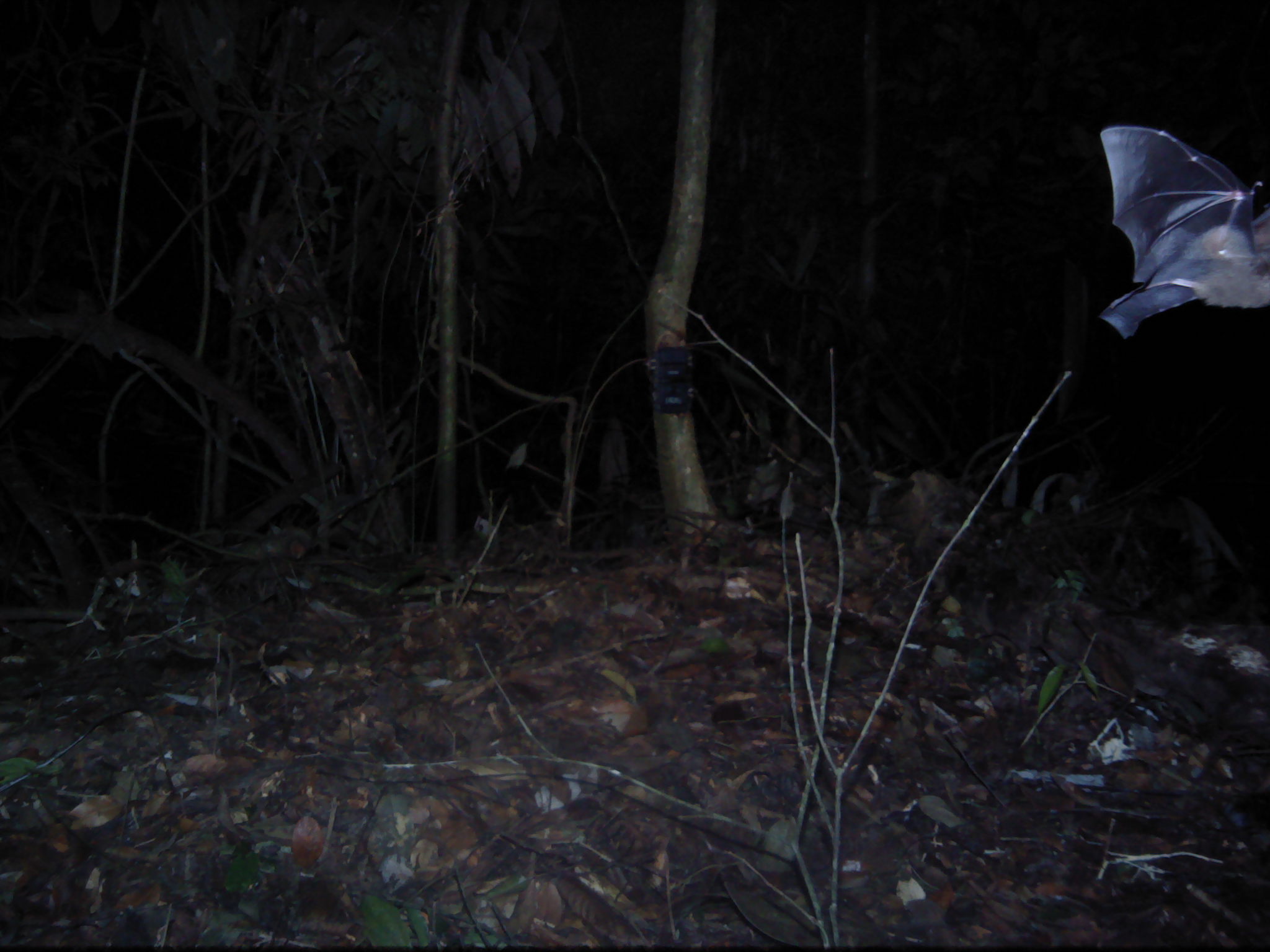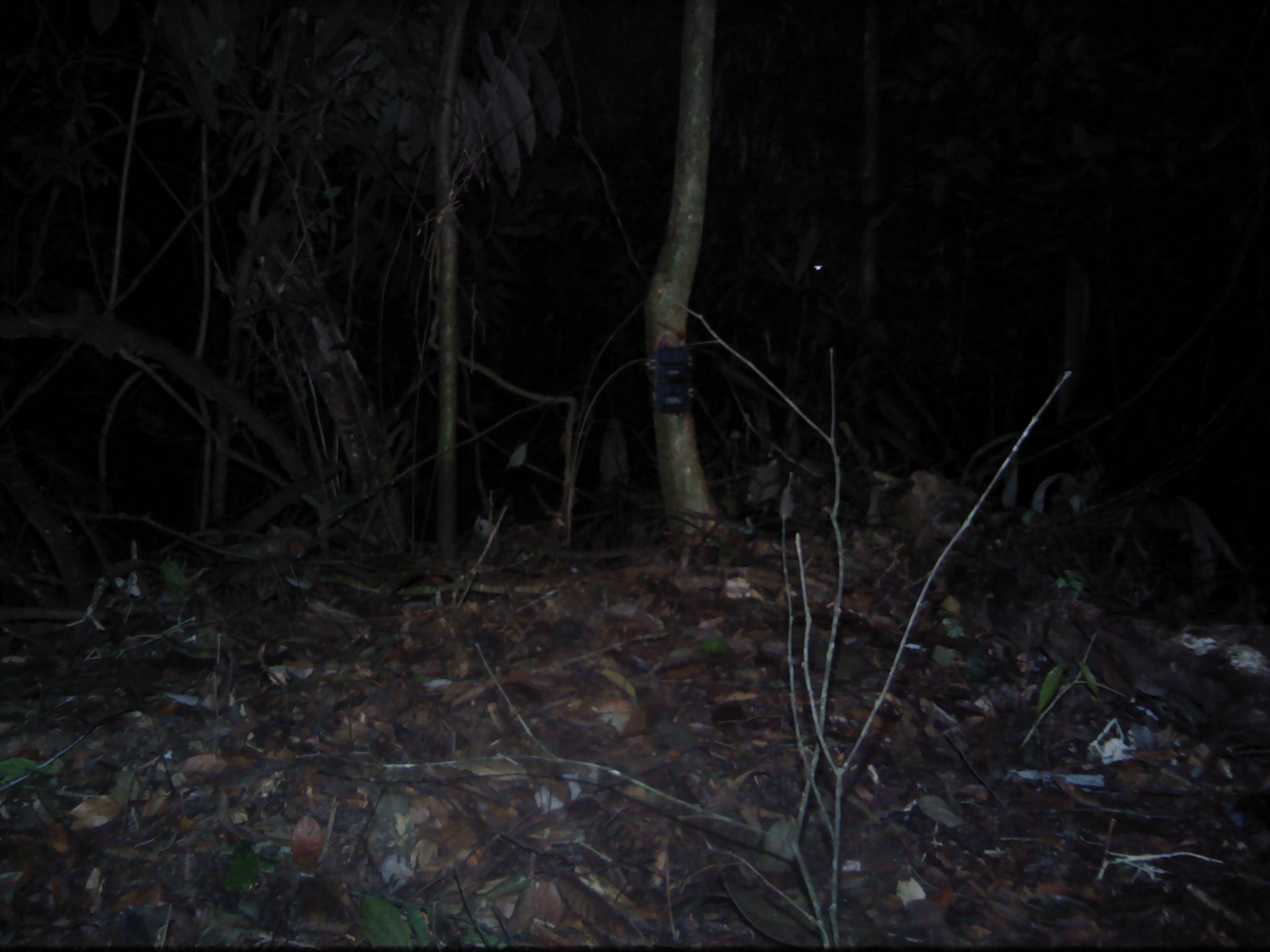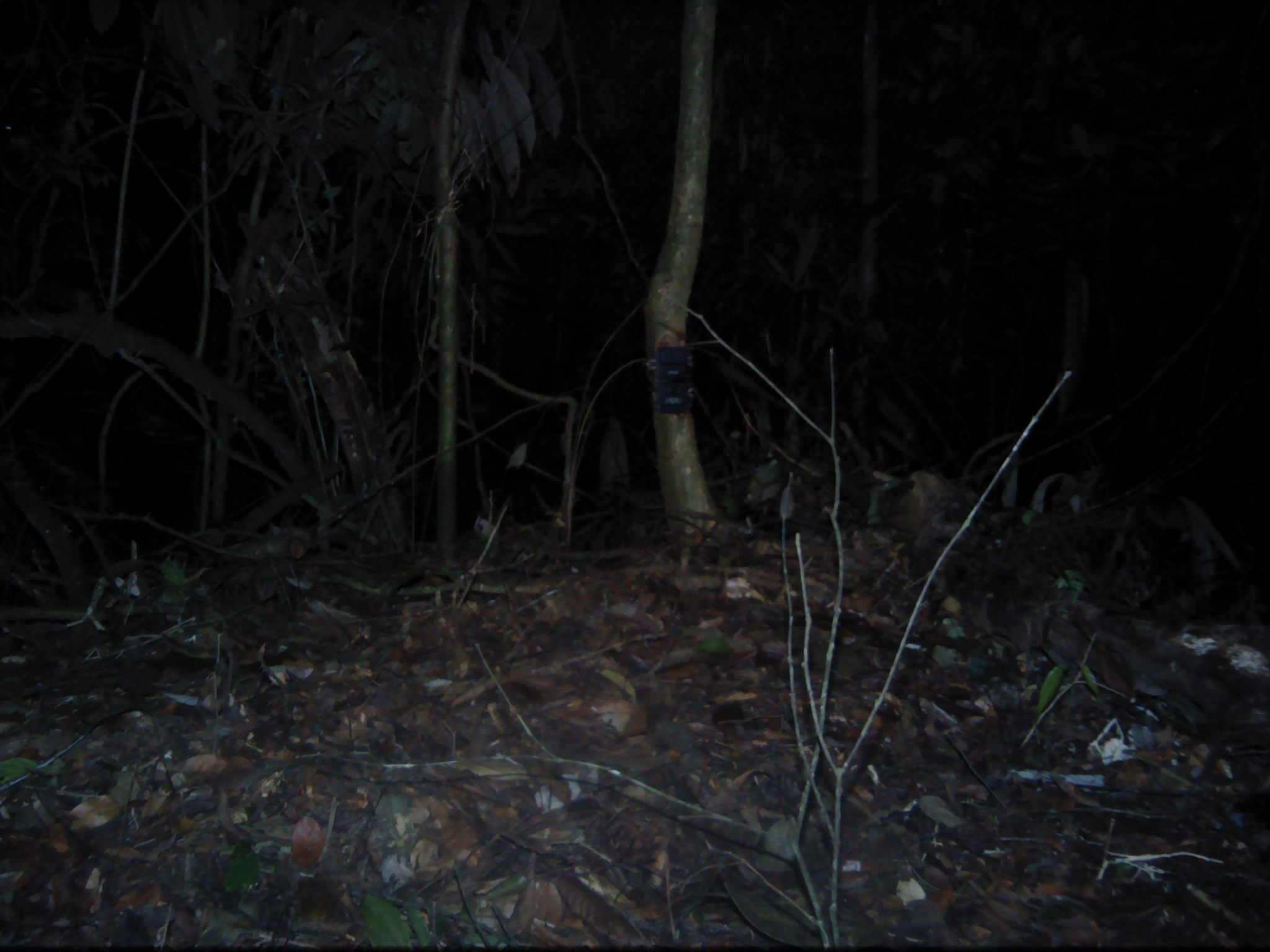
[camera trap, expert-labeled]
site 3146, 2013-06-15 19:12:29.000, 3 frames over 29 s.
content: unidentified animal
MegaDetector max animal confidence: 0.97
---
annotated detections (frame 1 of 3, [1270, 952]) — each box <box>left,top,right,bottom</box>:
unknown: <box>1100,124,1270,335</box>